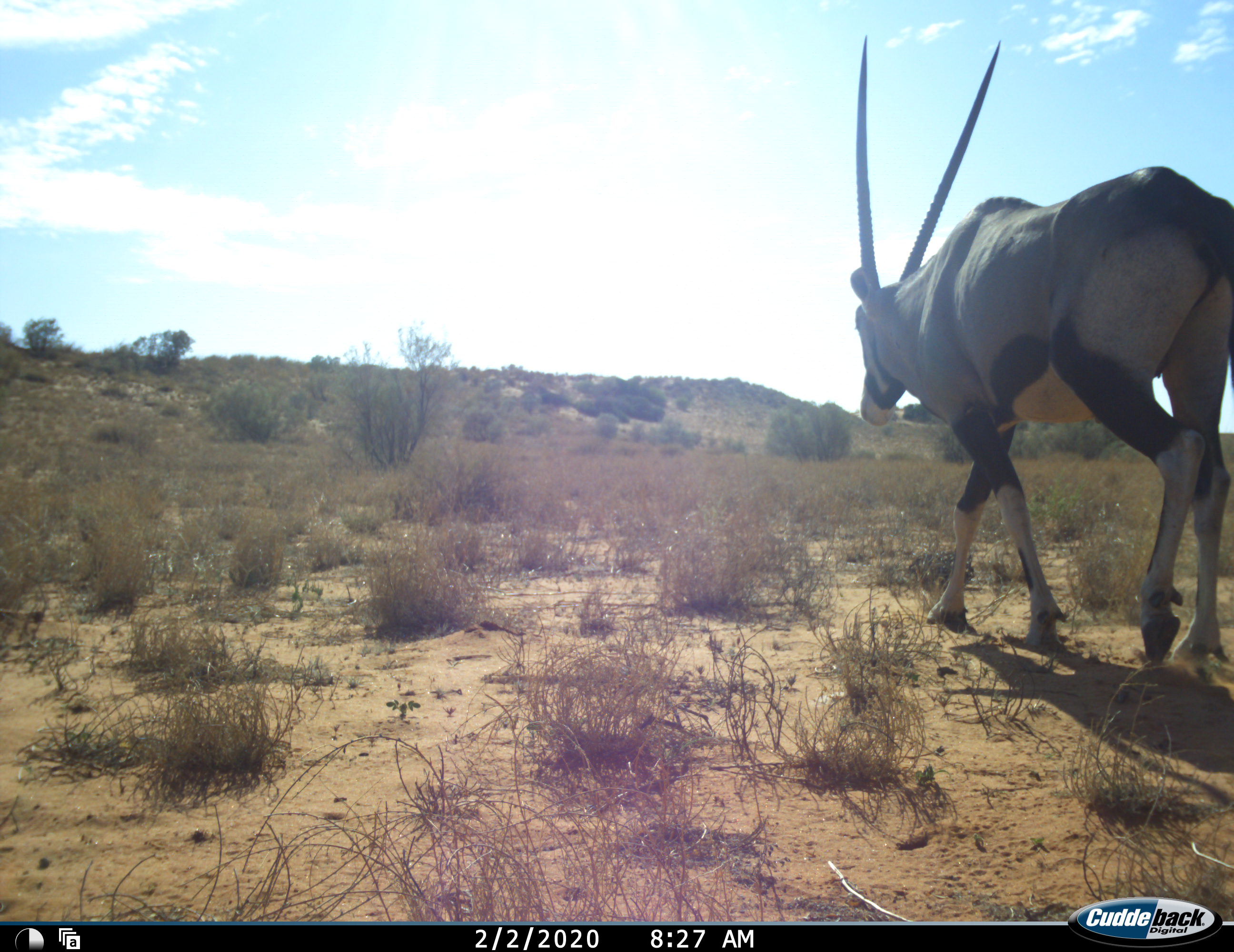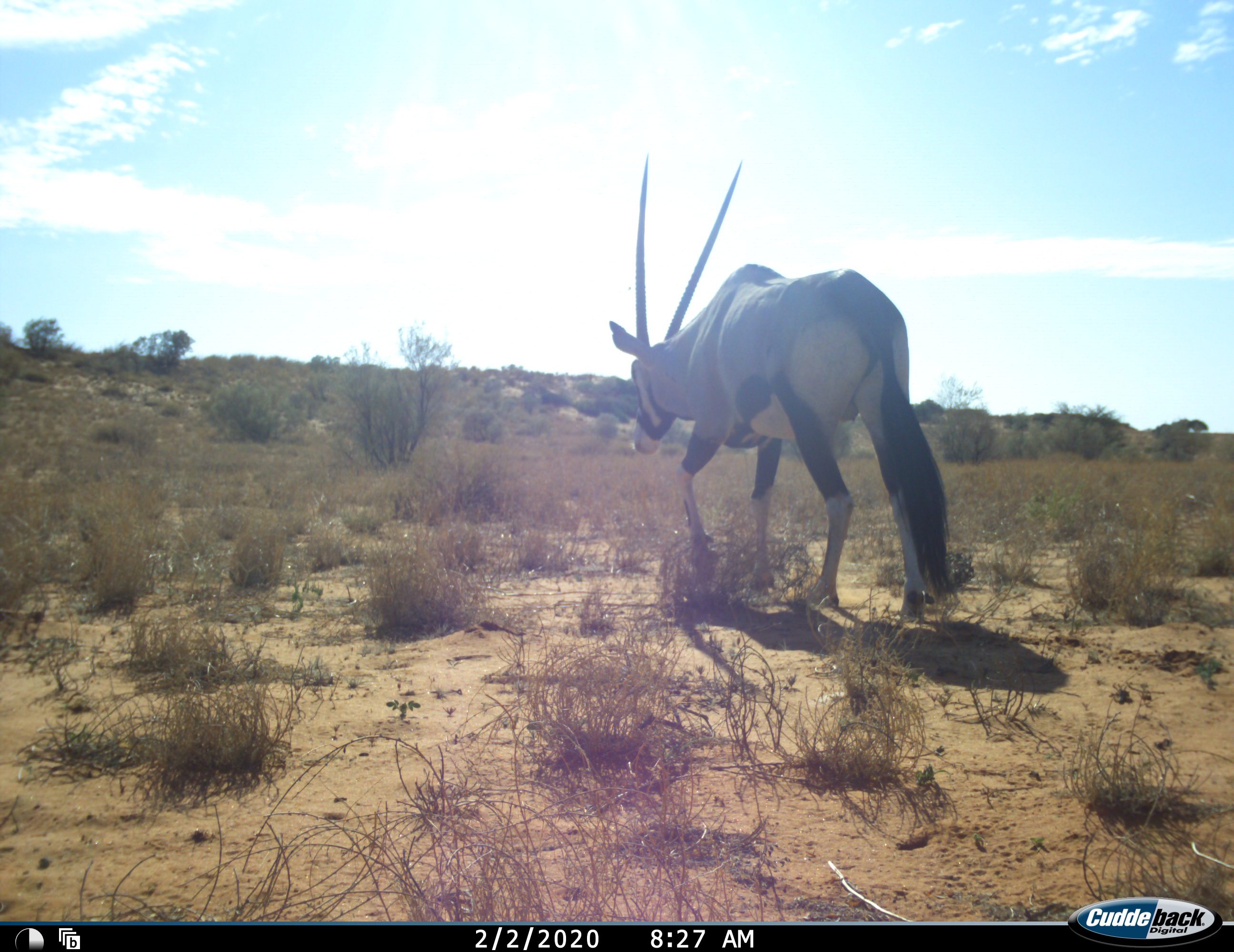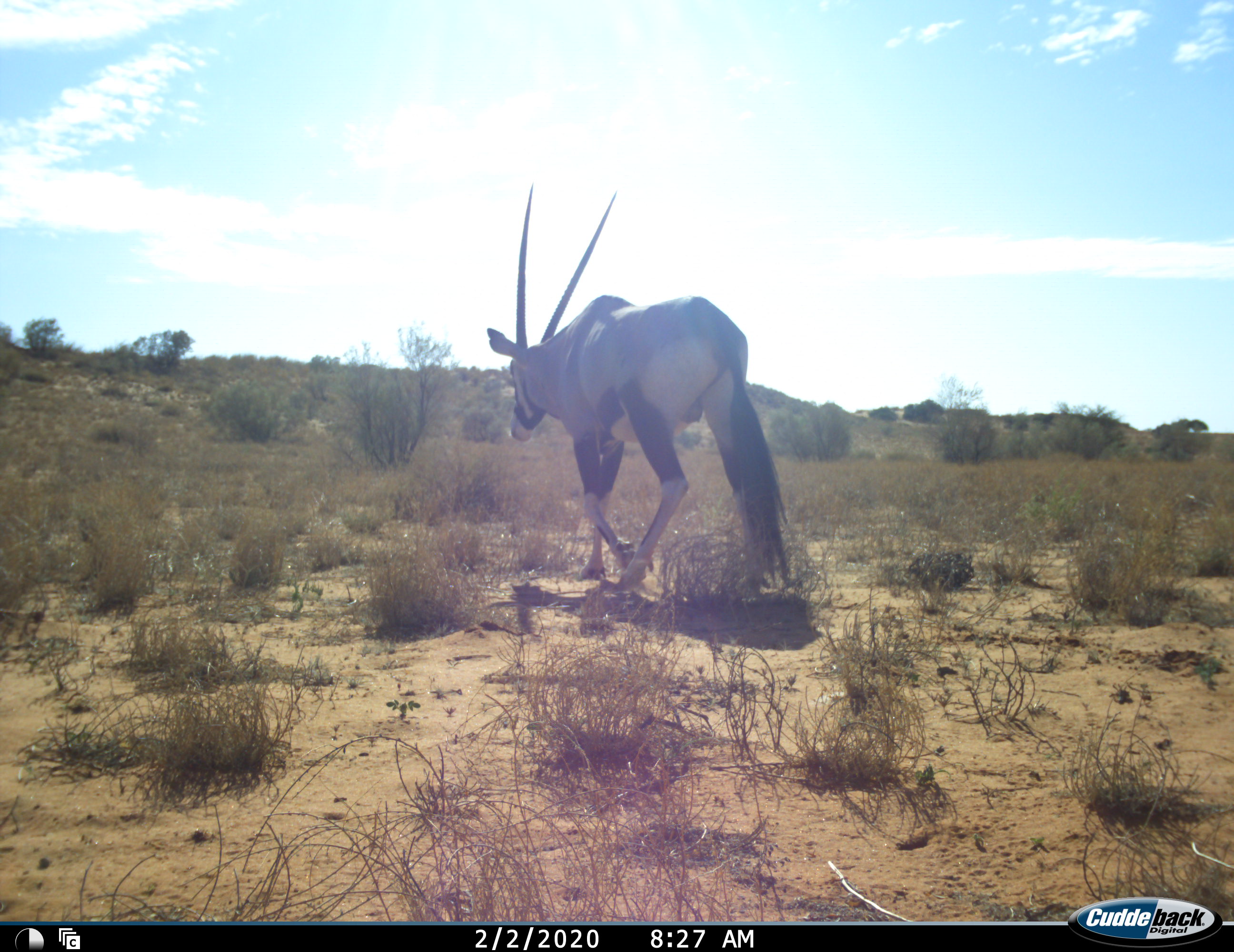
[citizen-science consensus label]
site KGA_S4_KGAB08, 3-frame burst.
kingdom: Animalia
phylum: Chordata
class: Mammalia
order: Artiodactyla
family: Bovidae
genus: Oryx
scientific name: Oryx gazella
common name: gemsbok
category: oryx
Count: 1.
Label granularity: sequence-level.